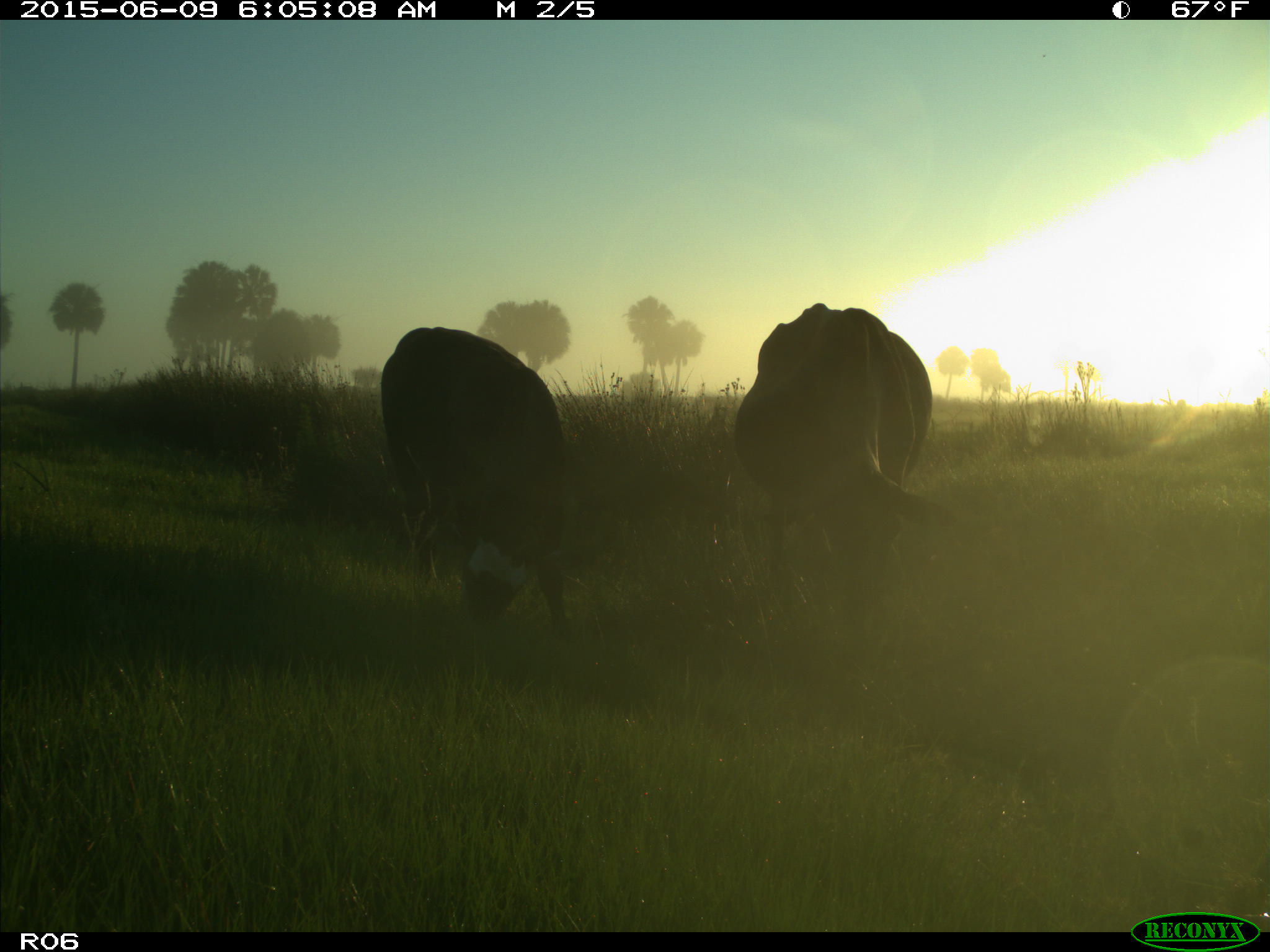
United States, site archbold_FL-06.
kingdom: Animalia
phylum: Chordata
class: Mammalia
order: Artiodactyla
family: Bovidae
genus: Bos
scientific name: Bos taurus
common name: domestic cow